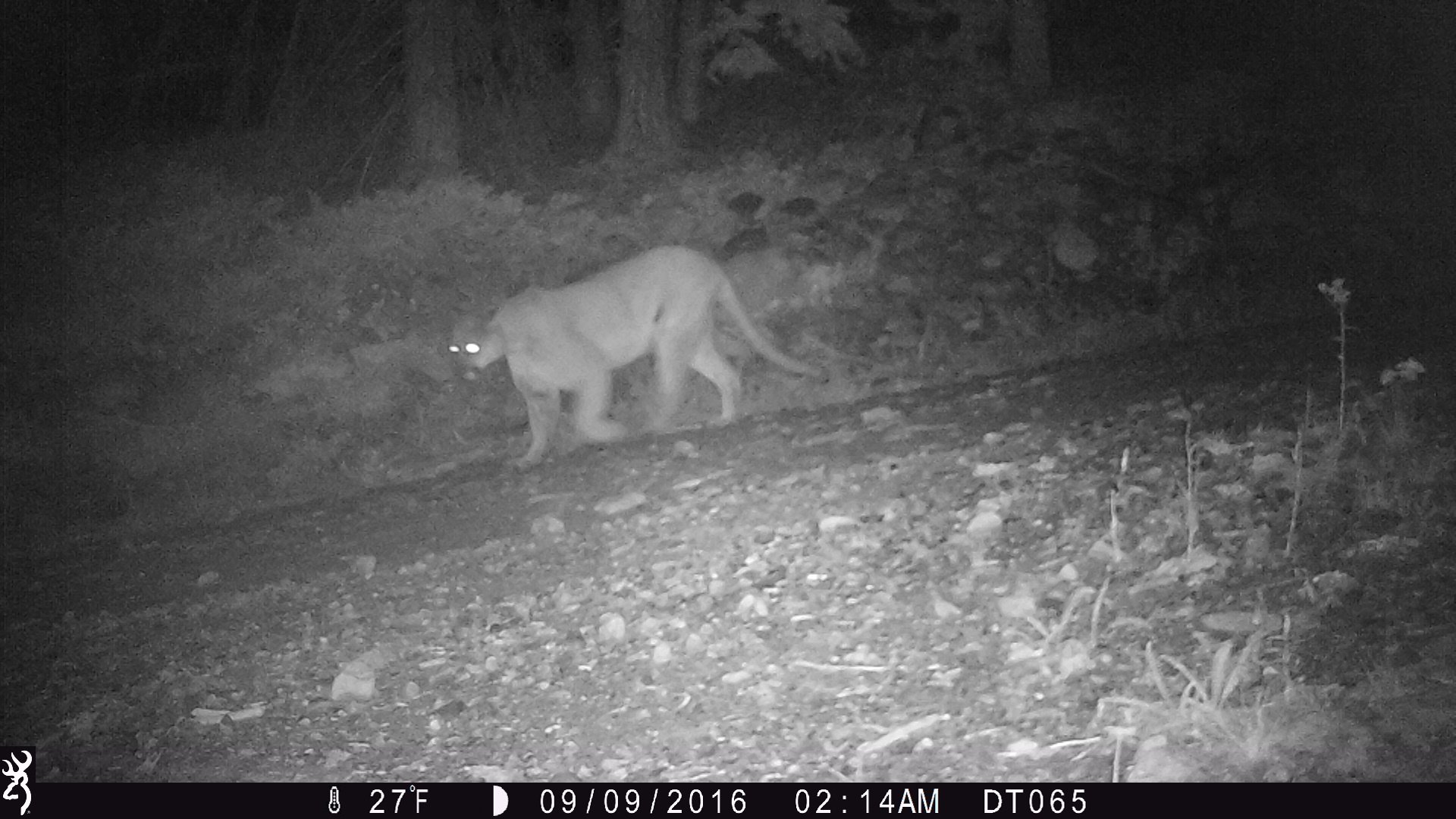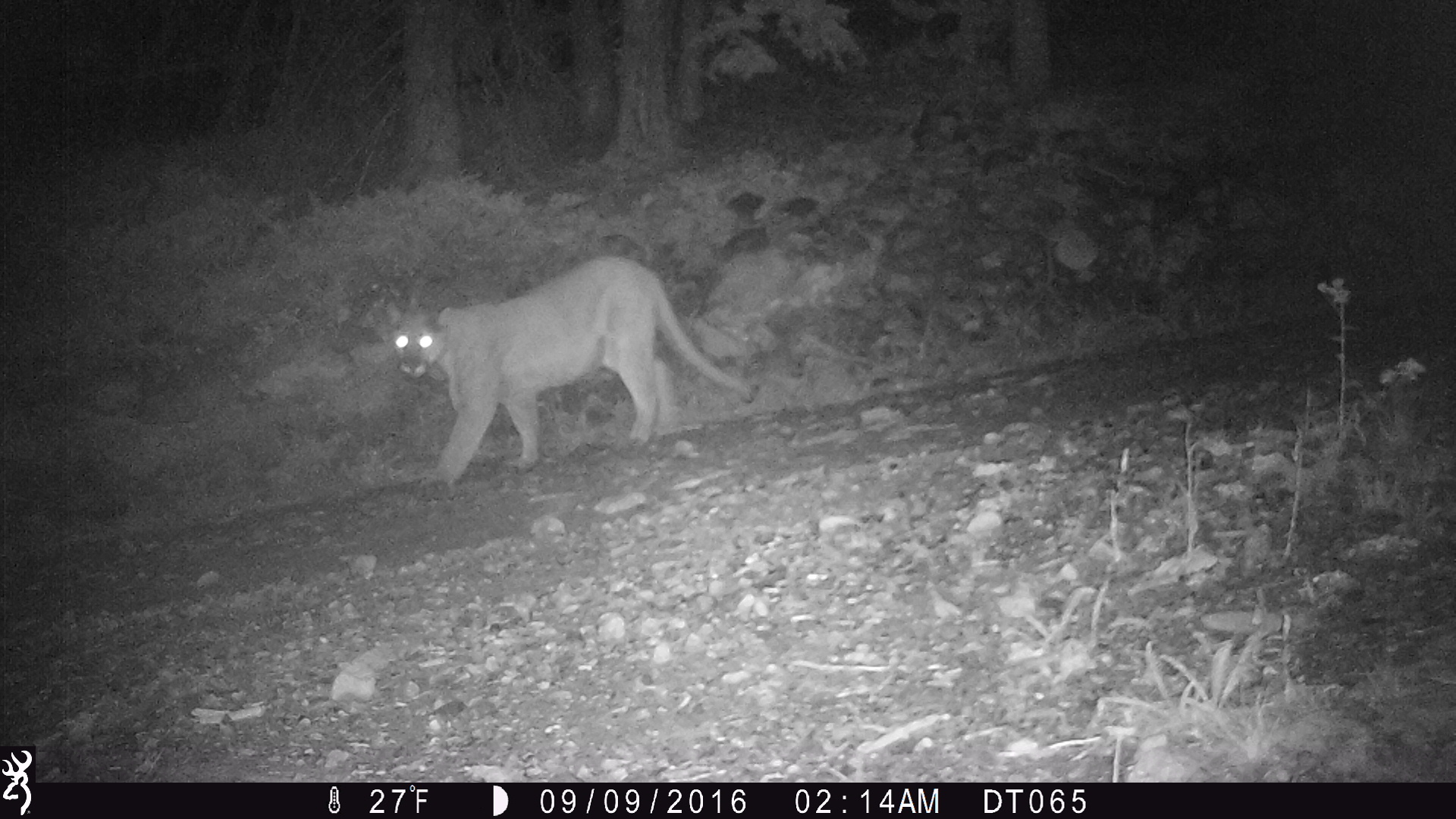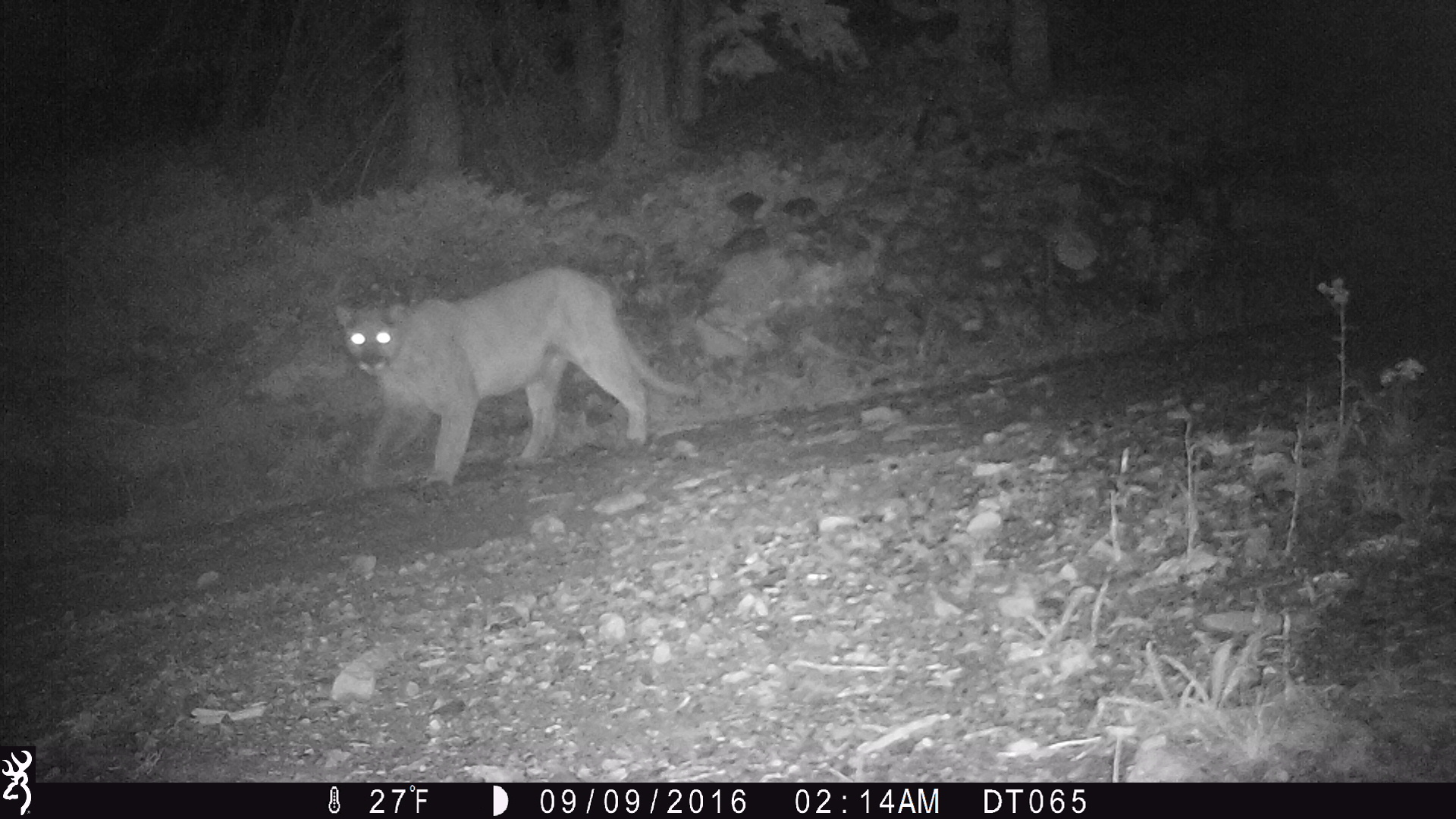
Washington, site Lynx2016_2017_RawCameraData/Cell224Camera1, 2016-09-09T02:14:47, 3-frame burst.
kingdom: Animalia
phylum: Chordata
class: Mammalia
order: Carnivora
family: Felidae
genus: Puma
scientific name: Puma concolor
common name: mountain lion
Puma concolor (mountain lion). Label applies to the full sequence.